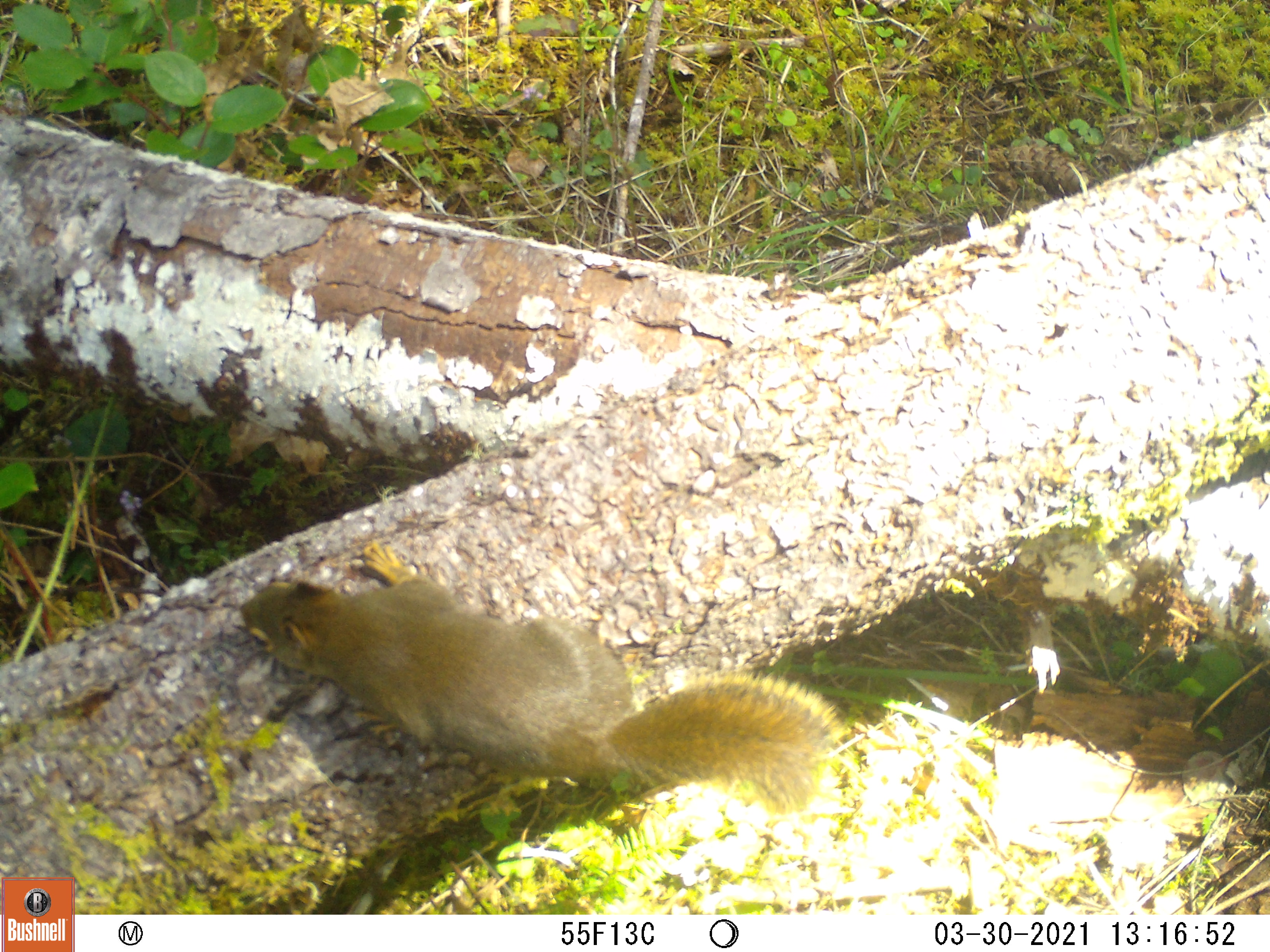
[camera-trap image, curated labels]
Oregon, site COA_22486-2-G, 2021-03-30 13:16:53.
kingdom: Animalia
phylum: Chordata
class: Mammalia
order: Rodentia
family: Sciuridae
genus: Tamiasciurus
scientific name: Tamiasciurus douglasii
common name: douglas squirrel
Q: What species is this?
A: Douglas squirrel (Tamiasciurus douglasii).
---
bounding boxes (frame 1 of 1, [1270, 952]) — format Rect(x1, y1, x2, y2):
douglas squirrel: Rect(220, 537, 846, 832)